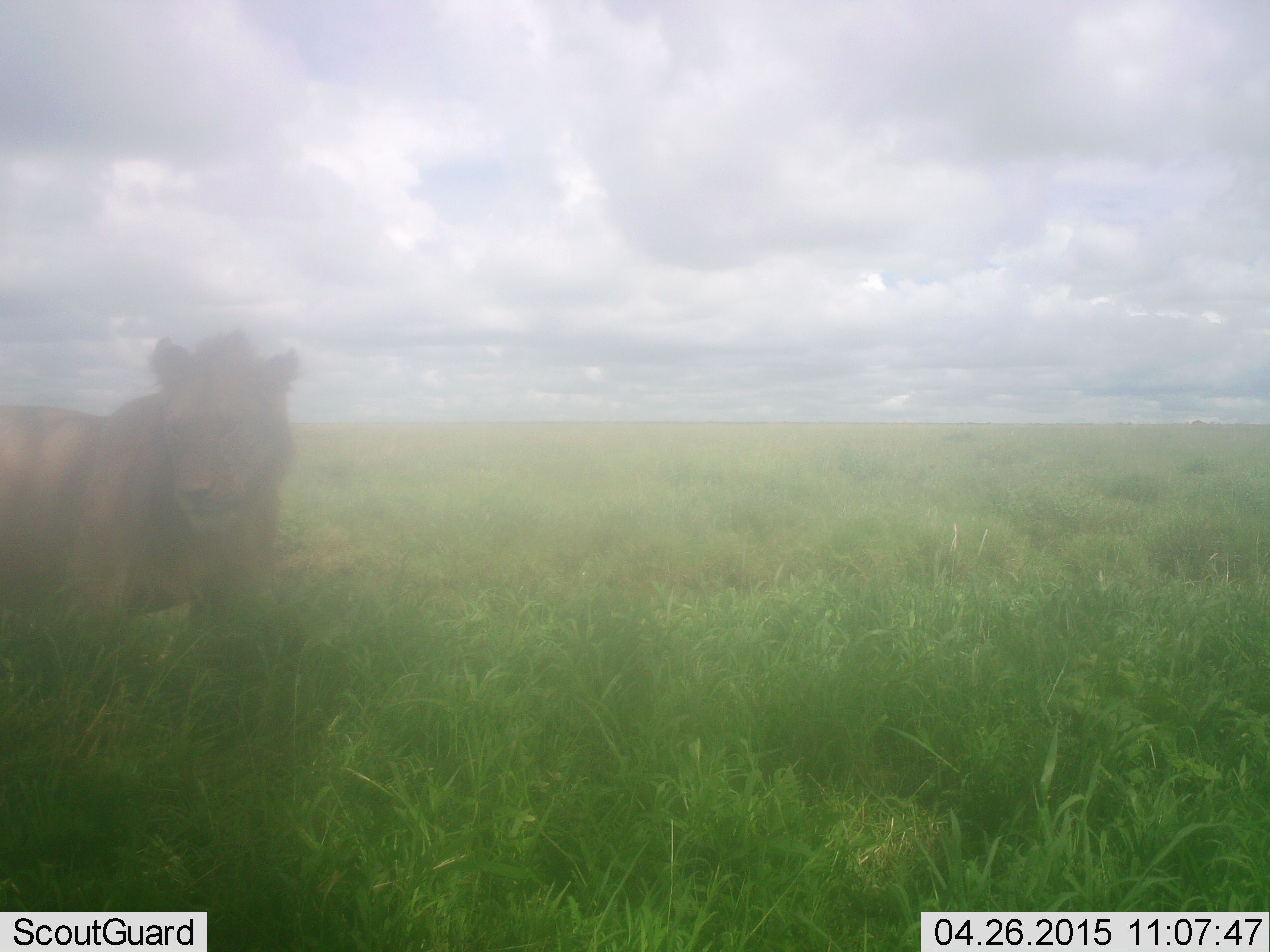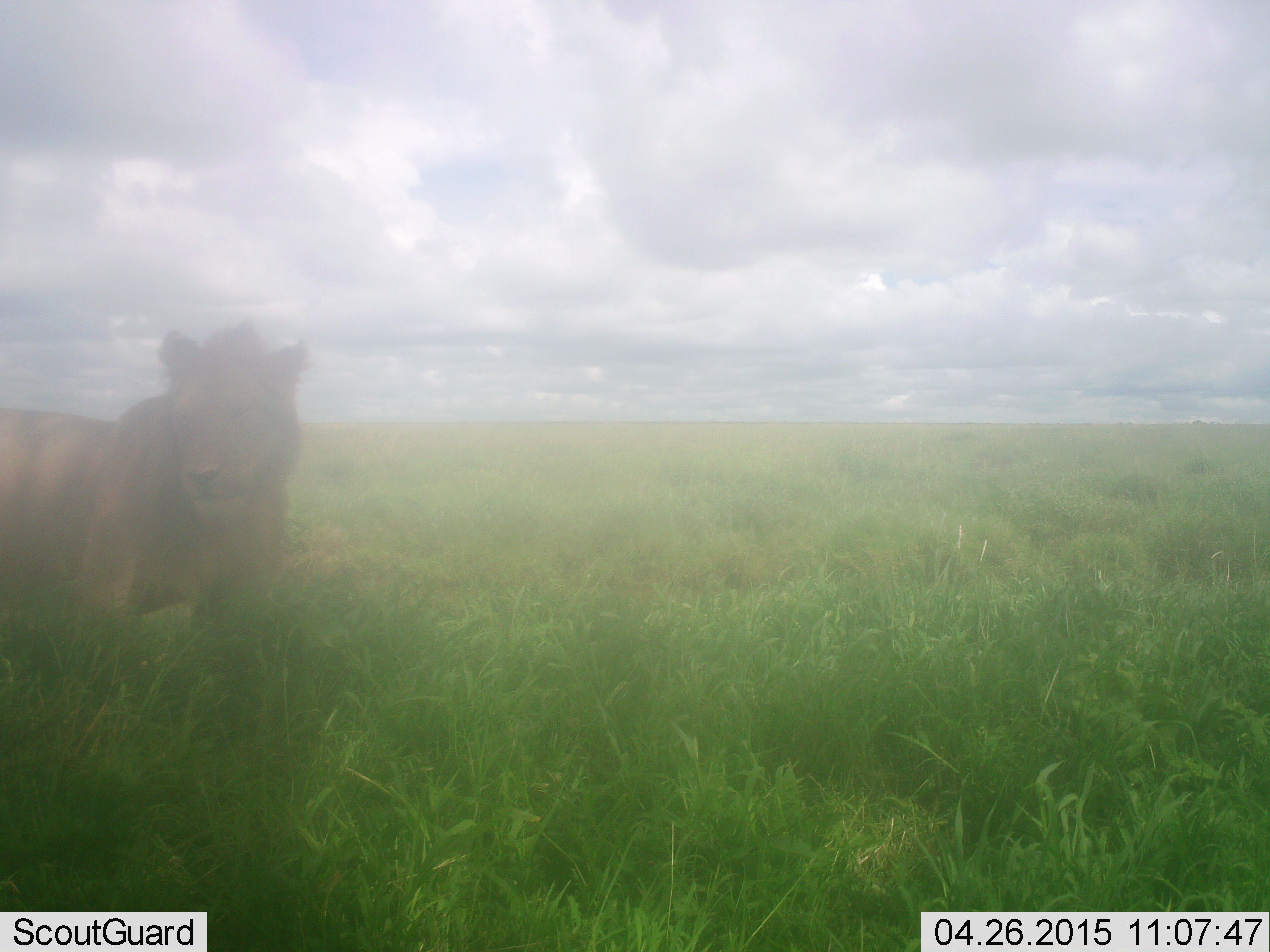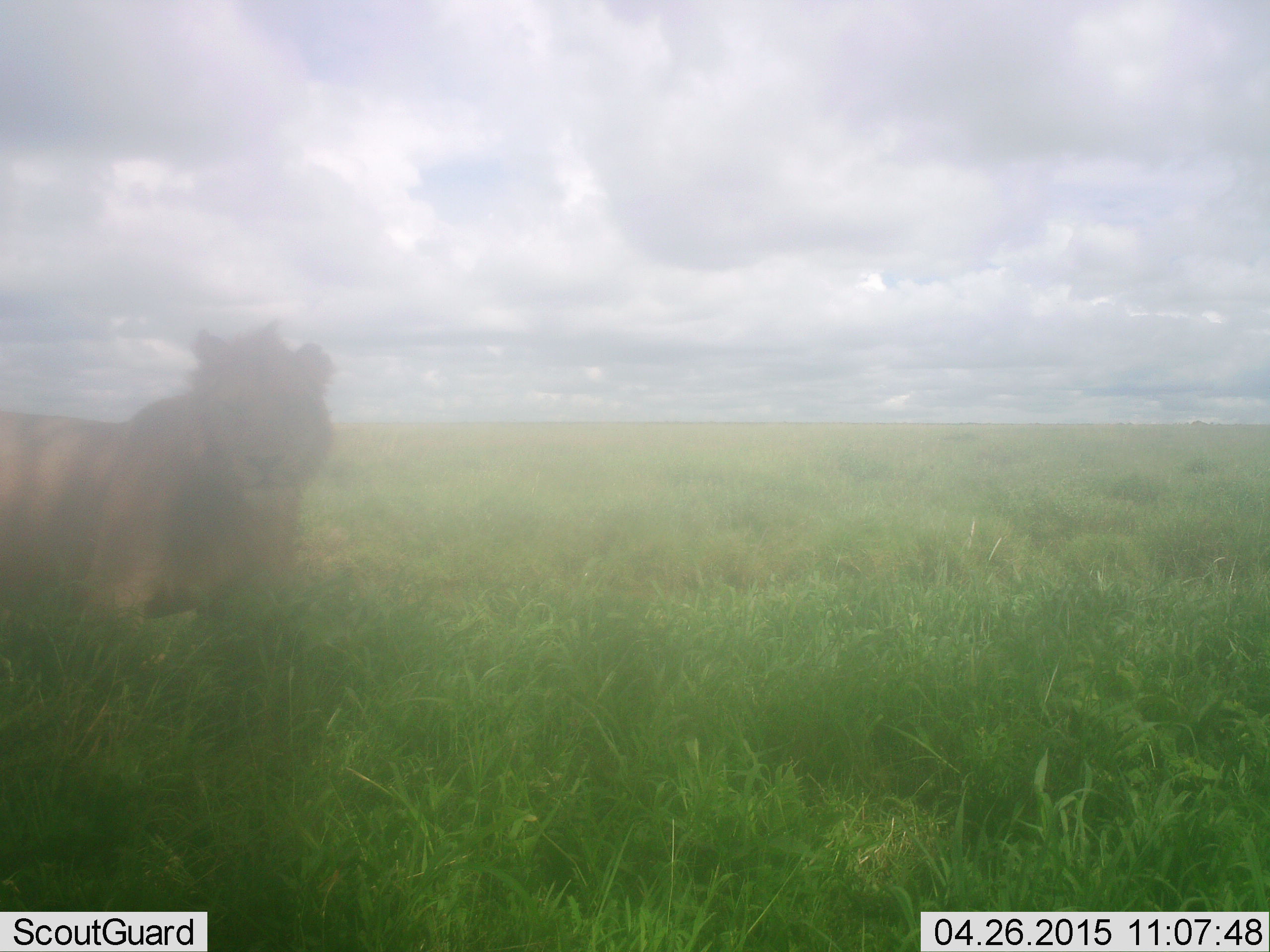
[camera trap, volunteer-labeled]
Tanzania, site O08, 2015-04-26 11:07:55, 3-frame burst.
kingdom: Animalia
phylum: Chordata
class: Mammalia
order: Carnivora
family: Felidae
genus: Panthera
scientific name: Panthera leo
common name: lion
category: lionmale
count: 1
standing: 90%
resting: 10%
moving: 10%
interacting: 0%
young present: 0%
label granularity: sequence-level